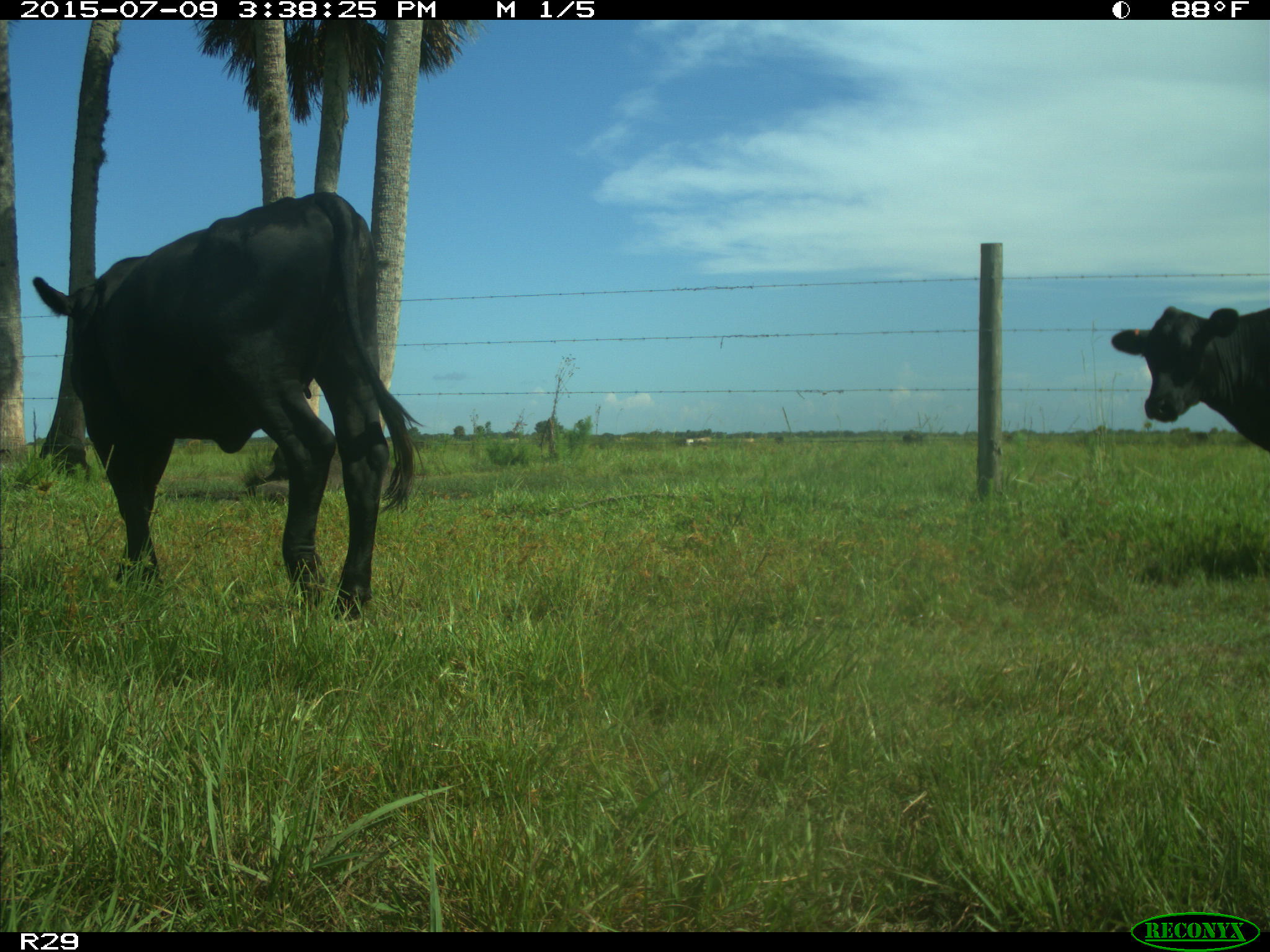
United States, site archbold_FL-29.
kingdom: Animalia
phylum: Chordata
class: Mammalia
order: Artiodactyla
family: Bovidae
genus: Bos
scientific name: Bos taurus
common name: domestic cow